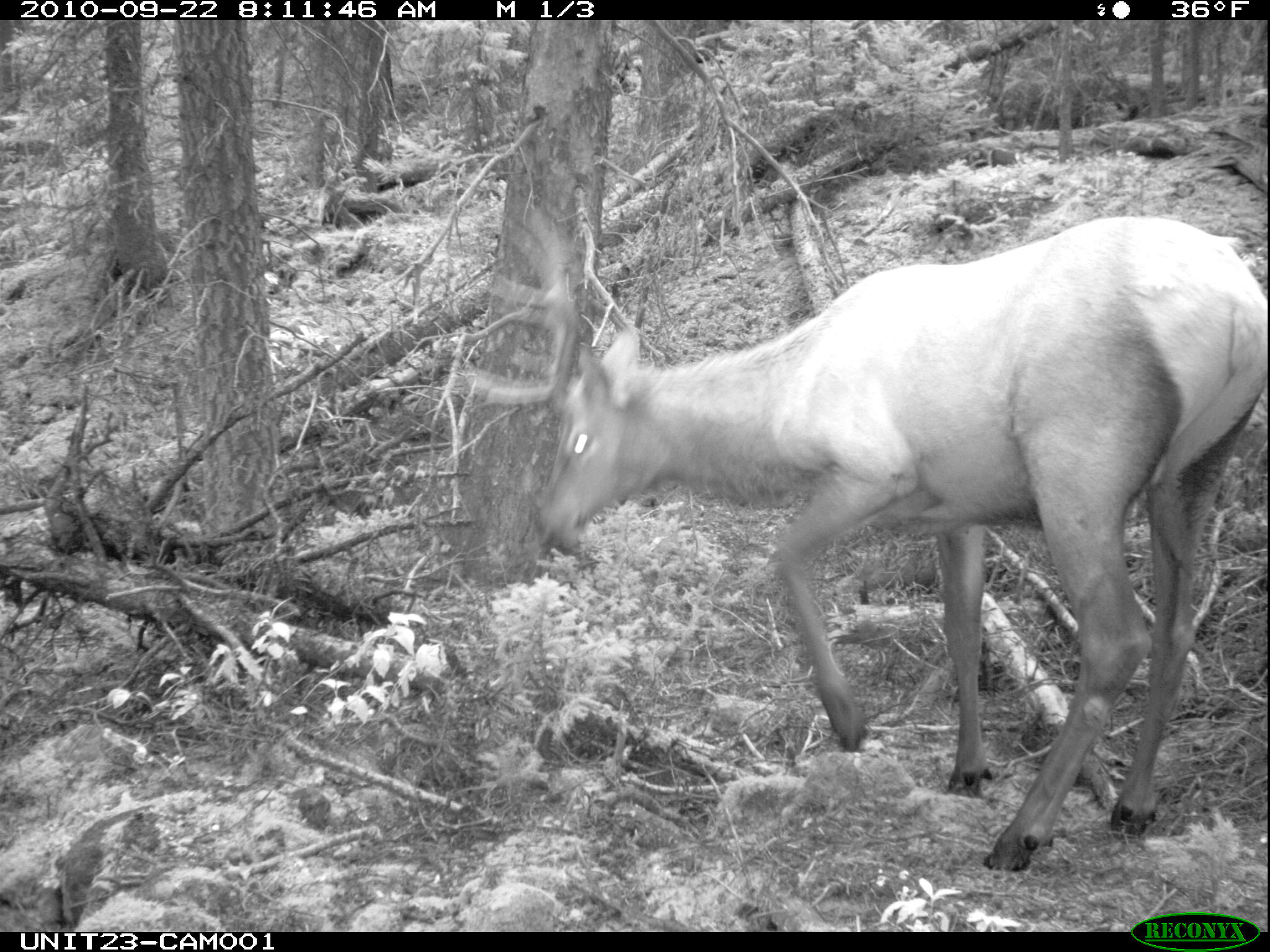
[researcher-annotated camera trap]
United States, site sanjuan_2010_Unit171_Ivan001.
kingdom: Animalia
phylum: Chordata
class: Mammalia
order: Artiodactyla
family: Cervidae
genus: Cervus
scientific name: Cervus elaphus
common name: red deer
Cervus elaphus (red deer).